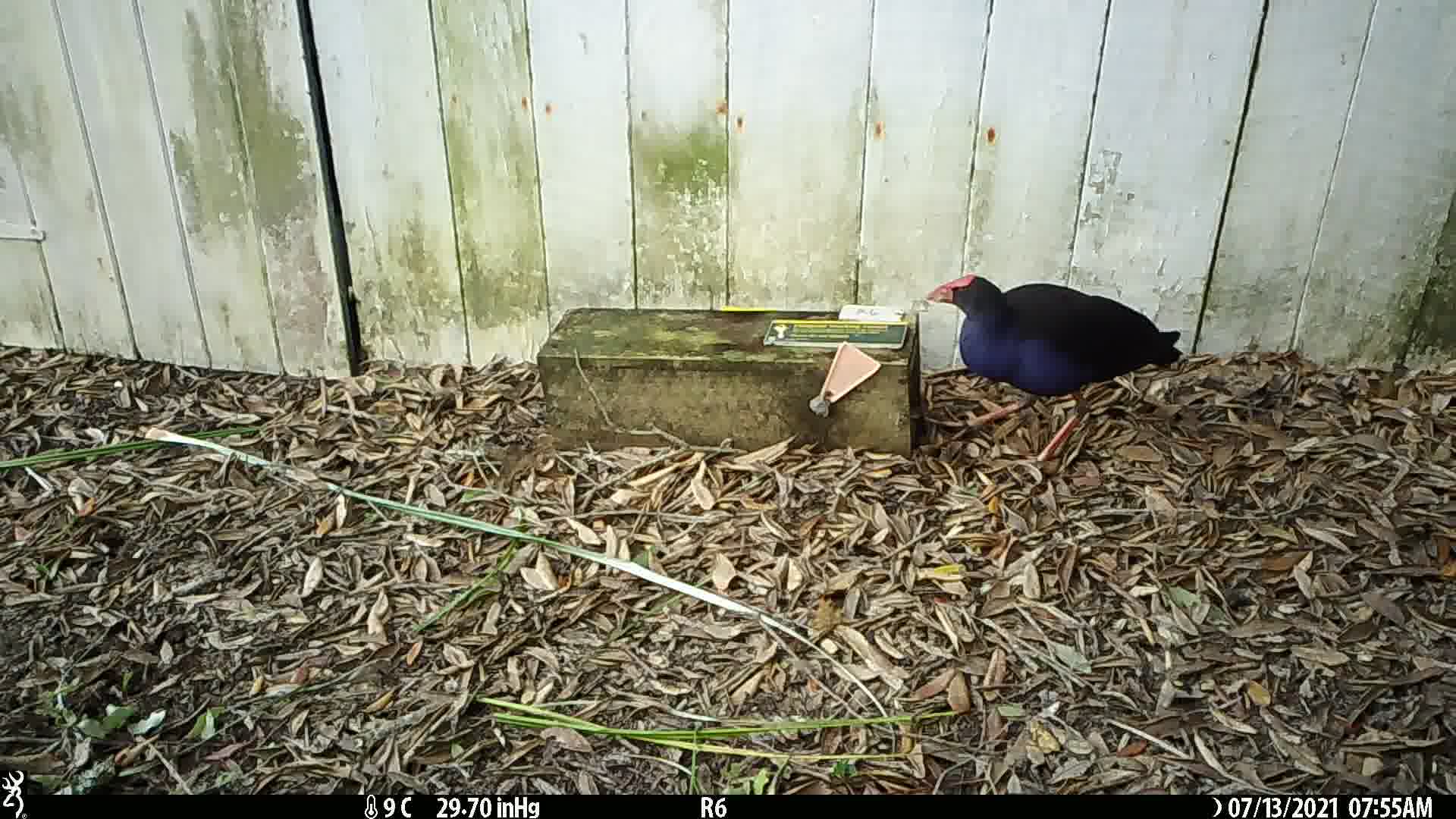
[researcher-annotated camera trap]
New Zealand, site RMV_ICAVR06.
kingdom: Animalia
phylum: Chordata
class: Aves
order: Gruiformes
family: Rallidae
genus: Porphyrio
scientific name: Porphyrio melanotus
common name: australasian swamphen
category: pukeko